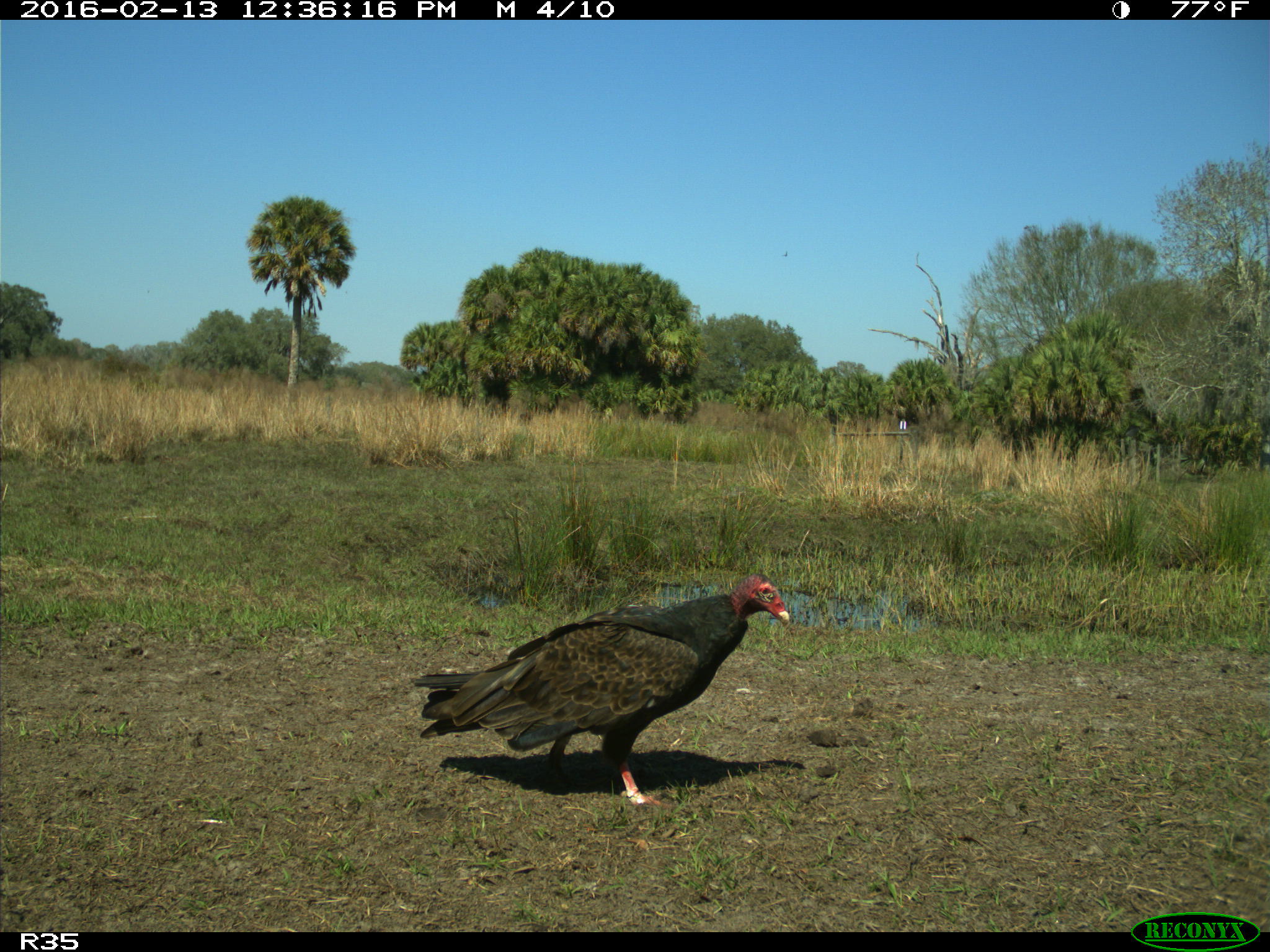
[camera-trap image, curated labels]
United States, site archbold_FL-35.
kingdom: Animalia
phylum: Chordata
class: Aves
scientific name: Aves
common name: birds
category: unidentified bird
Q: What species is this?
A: Unidentified bird (birds) (Aves).